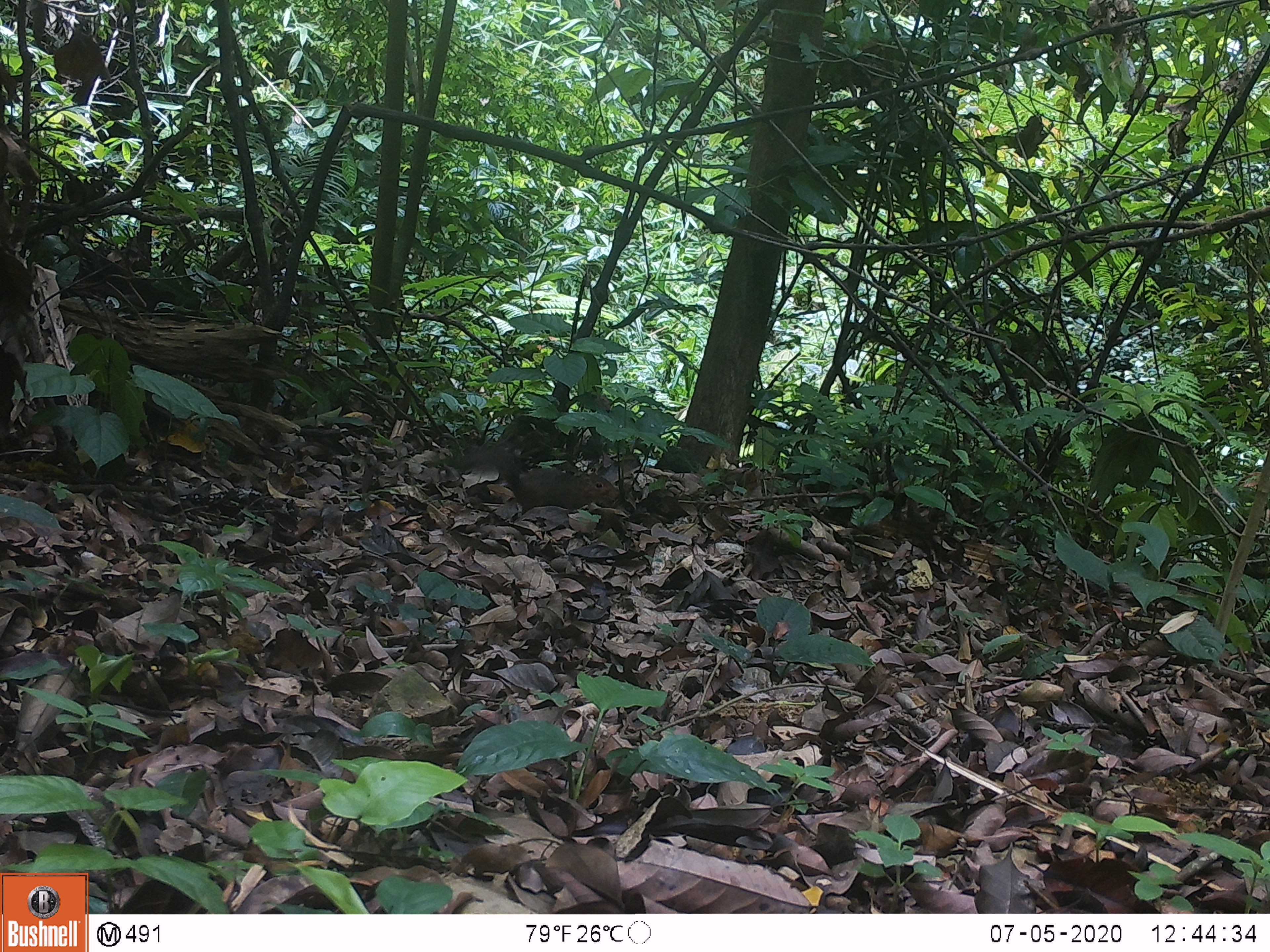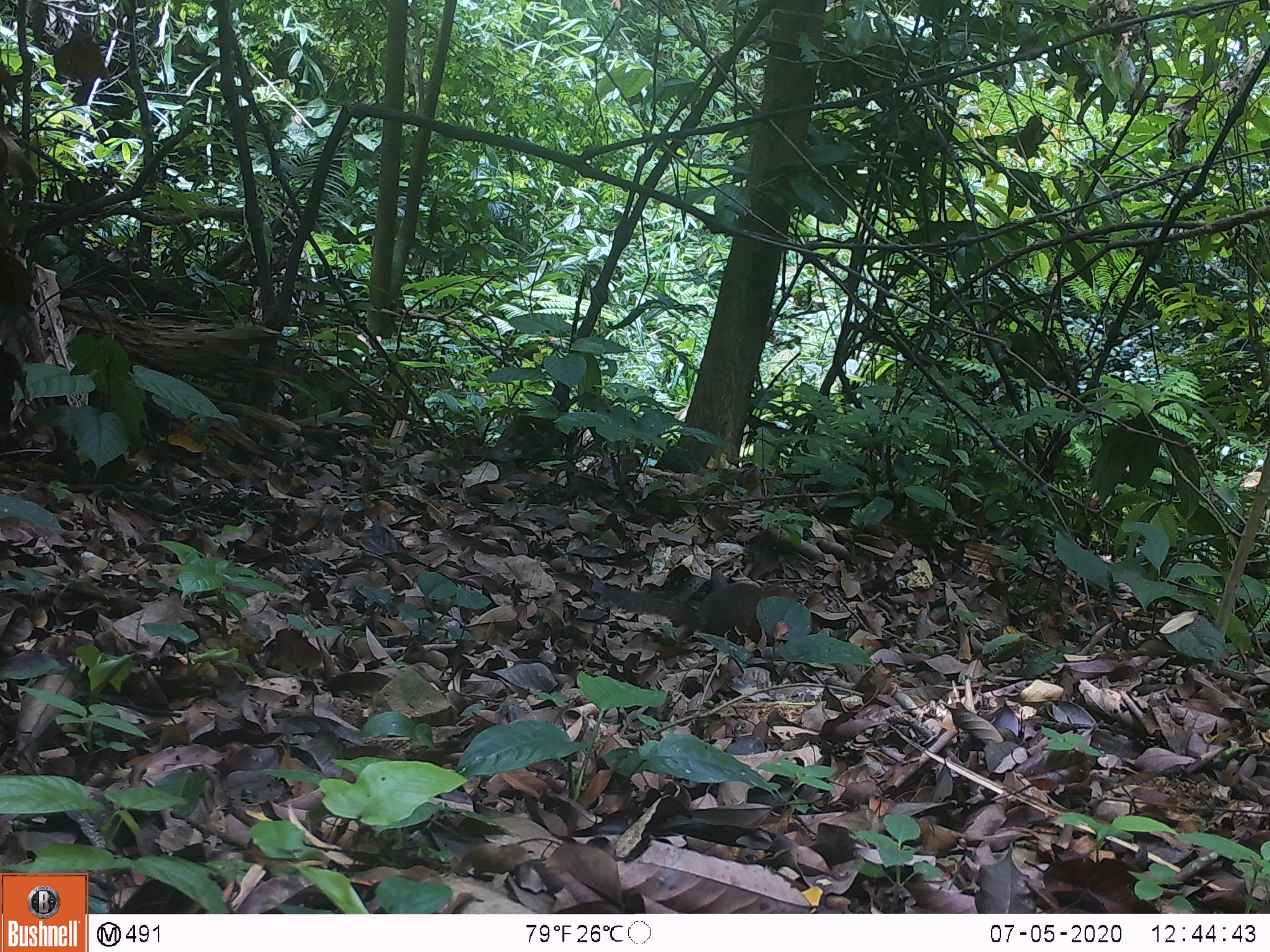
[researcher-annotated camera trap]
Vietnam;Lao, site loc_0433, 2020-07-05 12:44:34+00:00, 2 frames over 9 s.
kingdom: Animalia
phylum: Chordata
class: Mammalia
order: Rodentia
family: Sciuridae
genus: Dremomys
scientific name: Dremomys rufigenis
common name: red-cheeked squirrel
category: red cheeked squirrel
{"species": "red cheeked squirrel (red-cheeked squirrel) (Dremomys rufigenis)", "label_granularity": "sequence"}